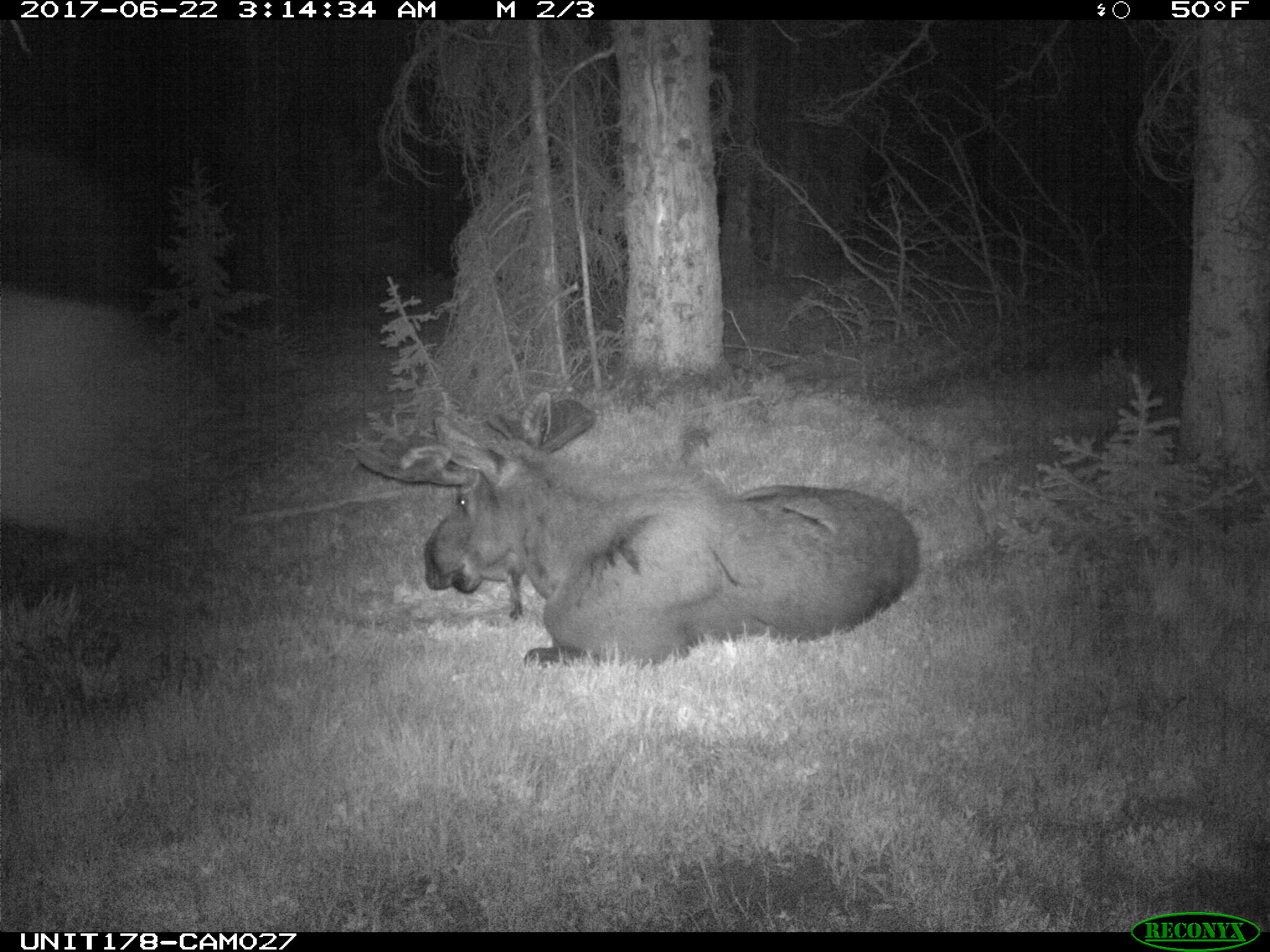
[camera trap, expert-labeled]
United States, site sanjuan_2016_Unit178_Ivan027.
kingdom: Animalia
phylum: Chordata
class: Mammalia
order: Artiodactyla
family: Cervidae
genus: Alces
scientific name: Alces alces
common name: moose